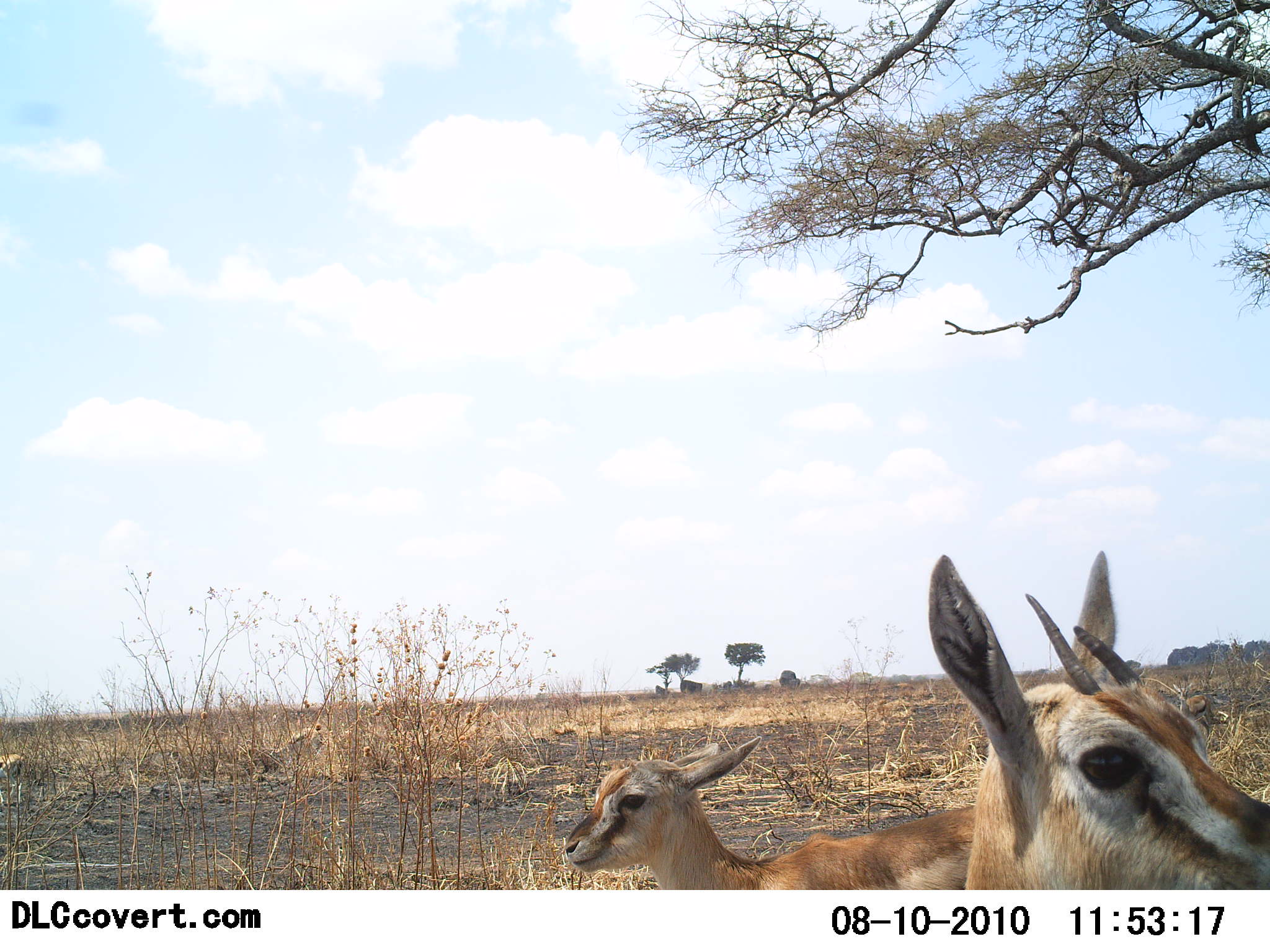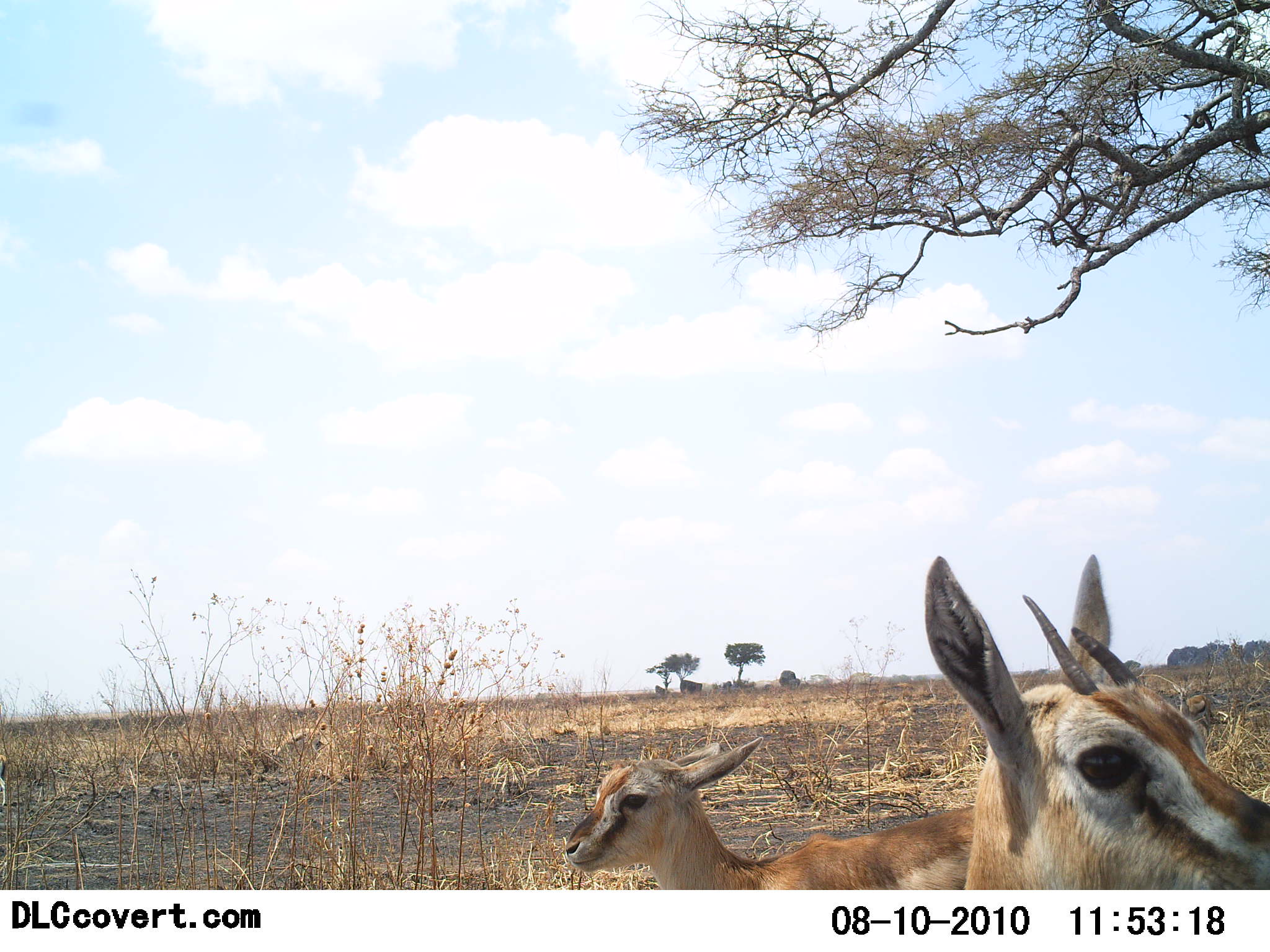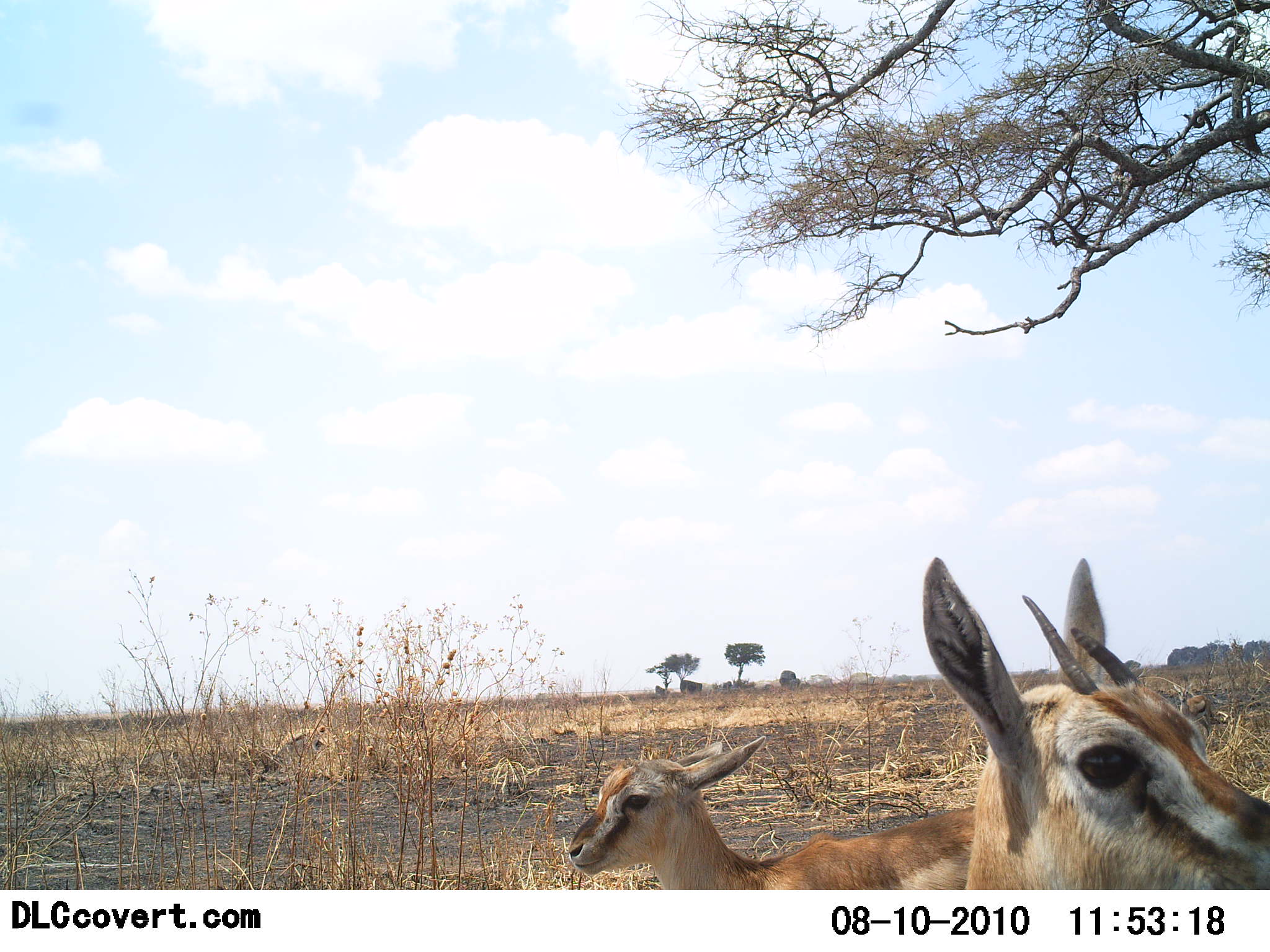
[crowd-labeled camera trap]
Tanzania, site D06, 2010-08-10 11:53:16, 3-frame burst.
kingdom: Animalia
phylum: Chordata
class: Mammalia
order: Artiodactyla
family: Bovidae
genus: Eudorcas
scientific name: Eudorcas thomsonii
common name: thomson's gazelle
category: gazellethomsons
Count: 2.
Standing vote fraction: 92%.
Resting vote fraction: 8%.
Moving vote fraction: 8%.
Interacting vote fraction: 0%.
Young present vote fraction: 50%.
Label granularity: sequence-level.